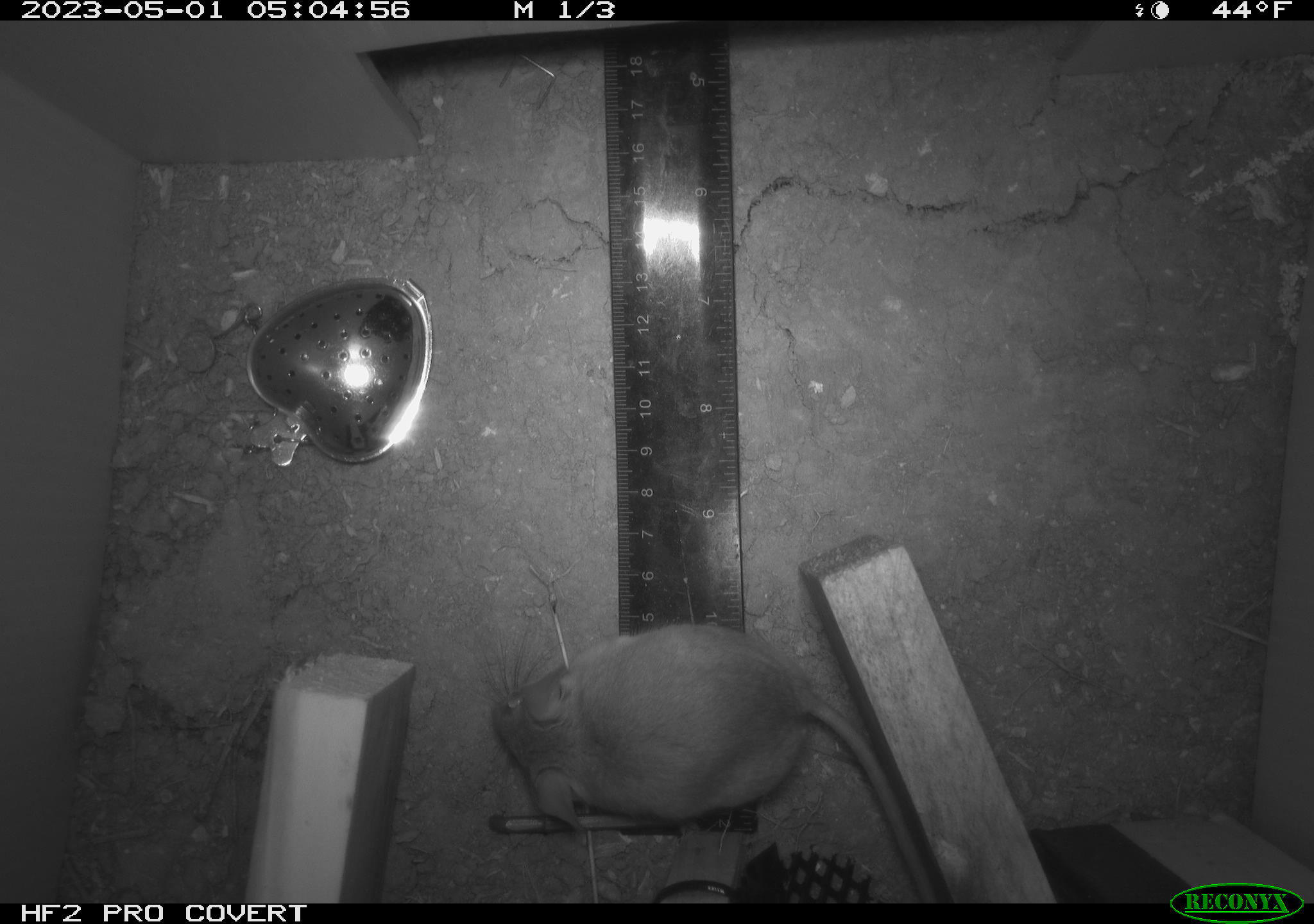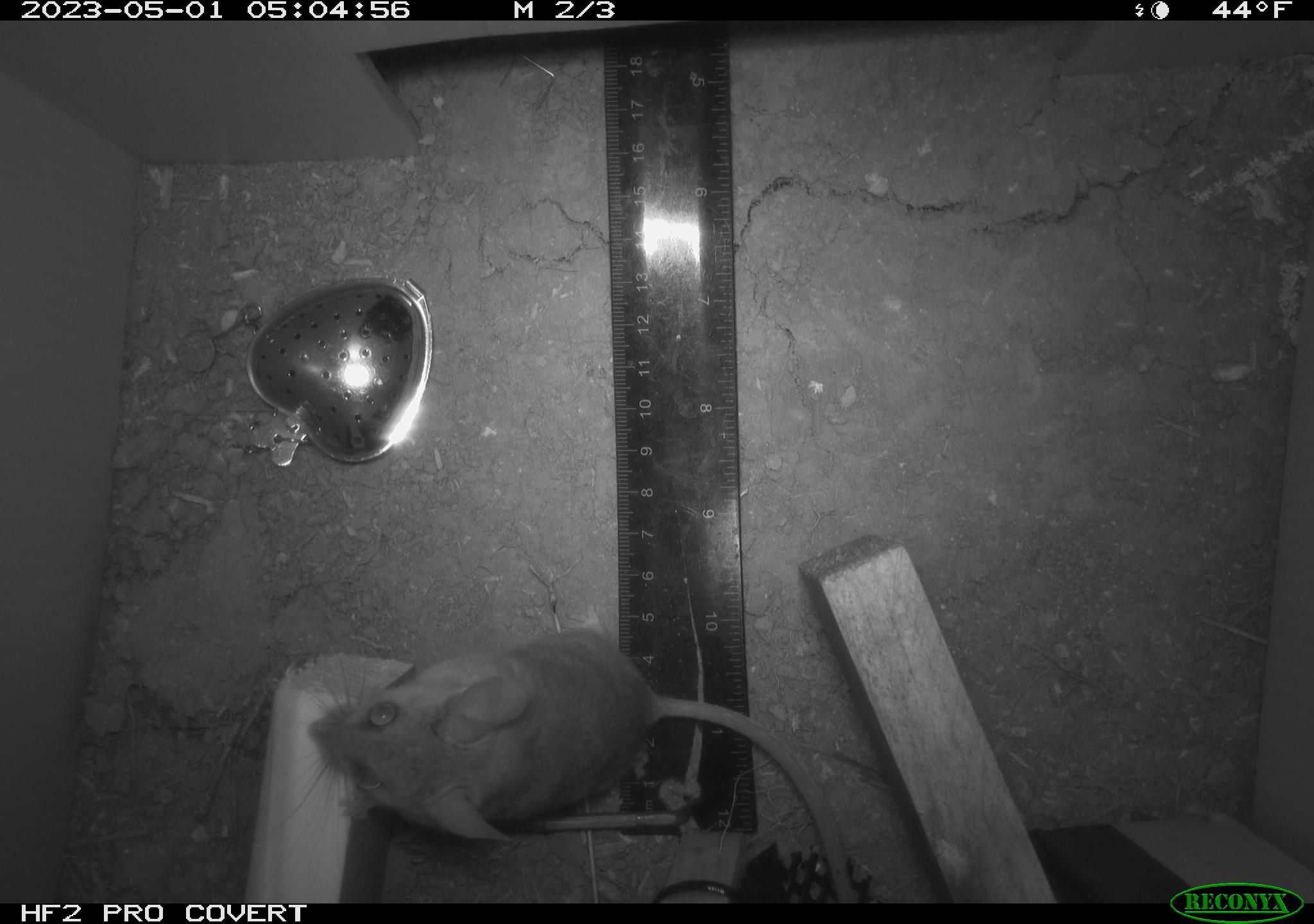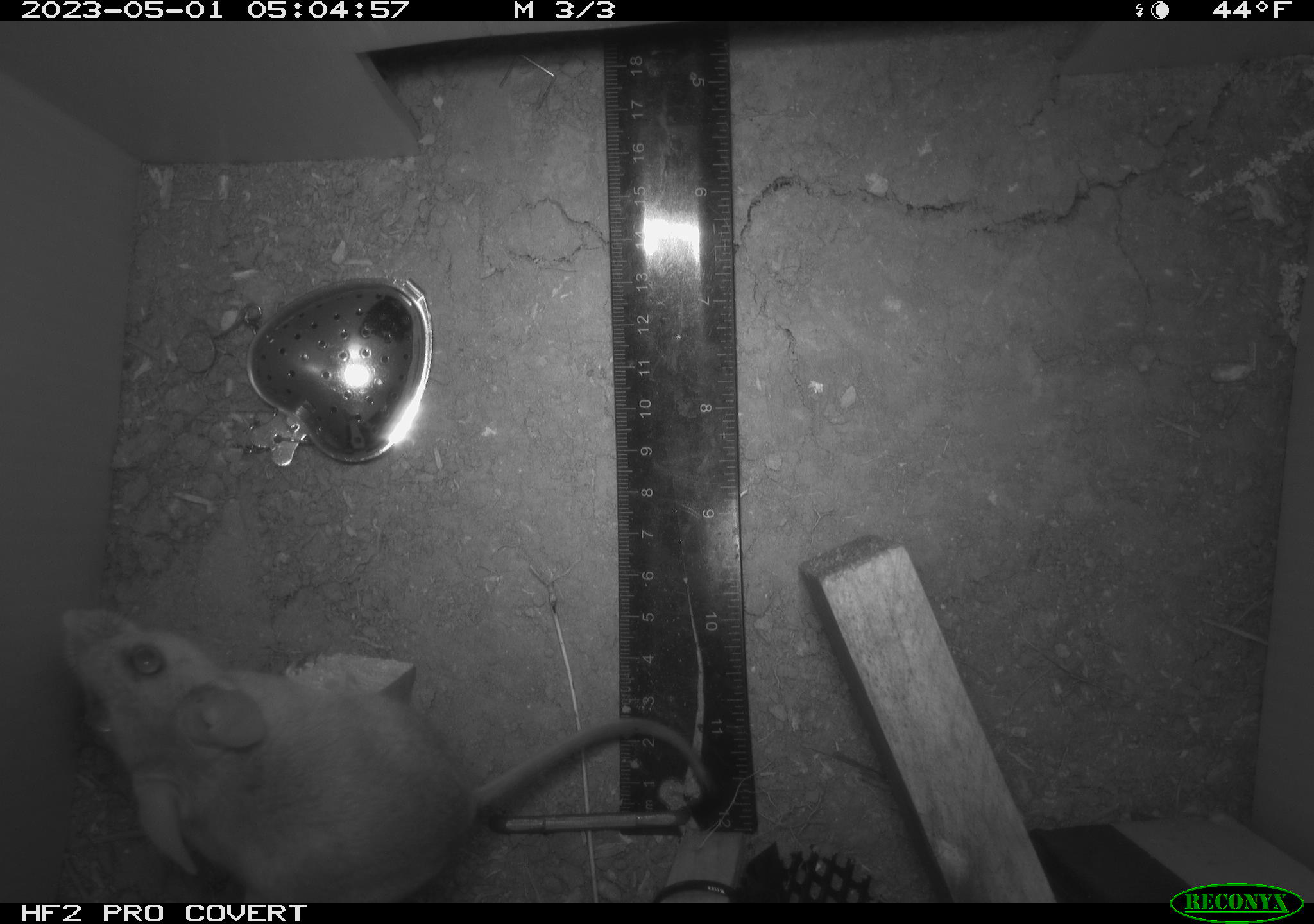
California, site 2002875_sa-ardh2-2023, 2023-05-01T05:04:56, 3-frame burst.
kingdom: Animalia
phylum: Chordata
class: Mammalia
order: Rodentia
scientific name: Rodentia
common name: mouse species